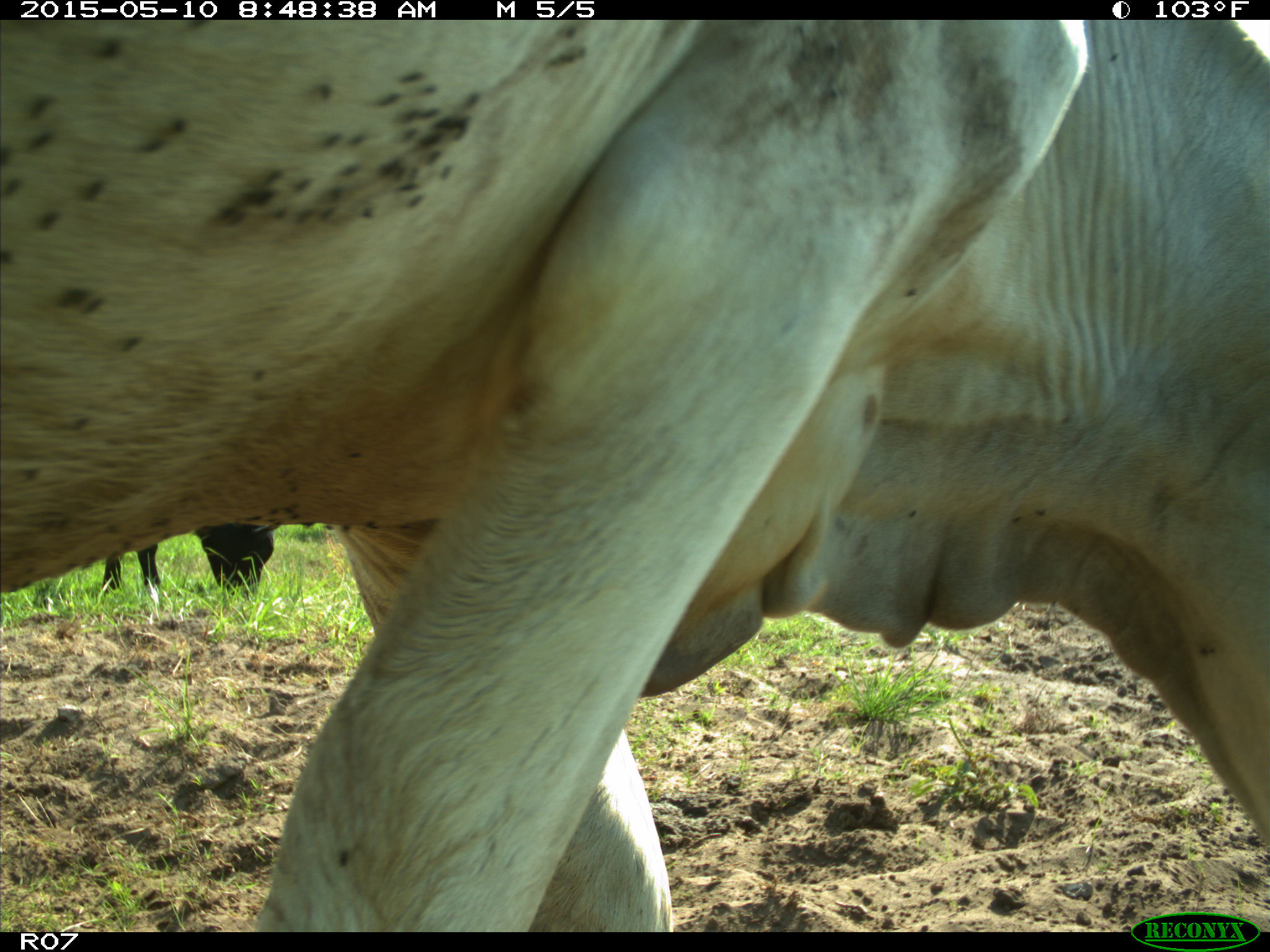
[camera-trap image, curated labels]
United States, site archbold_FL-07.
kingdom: Animalia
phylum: Chordata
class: Mammalia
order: Artiodactyla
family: Bovidae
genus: Bos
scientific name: Bos taurus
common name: domestic cow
Bos taurus (domestic cow).